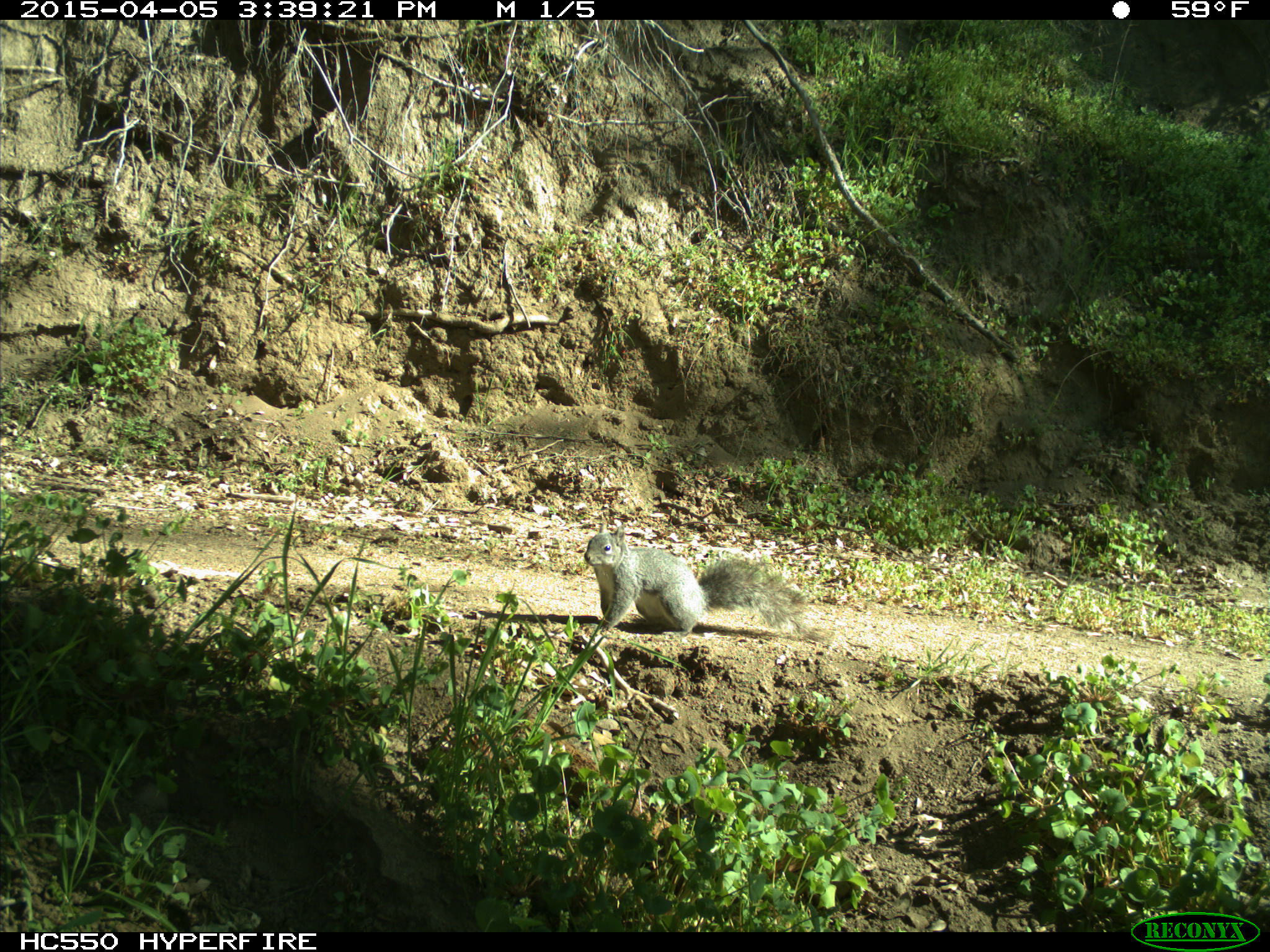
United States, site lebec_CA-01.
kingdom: Animalia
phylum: Chordata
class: Mammalia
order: Rodentia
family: Sciuridae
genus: Sciurus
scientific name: Sciurus carolinensis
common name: eastern gray squirrel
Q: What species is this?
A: Sciurus carolinensis (eastern gray squirrel).